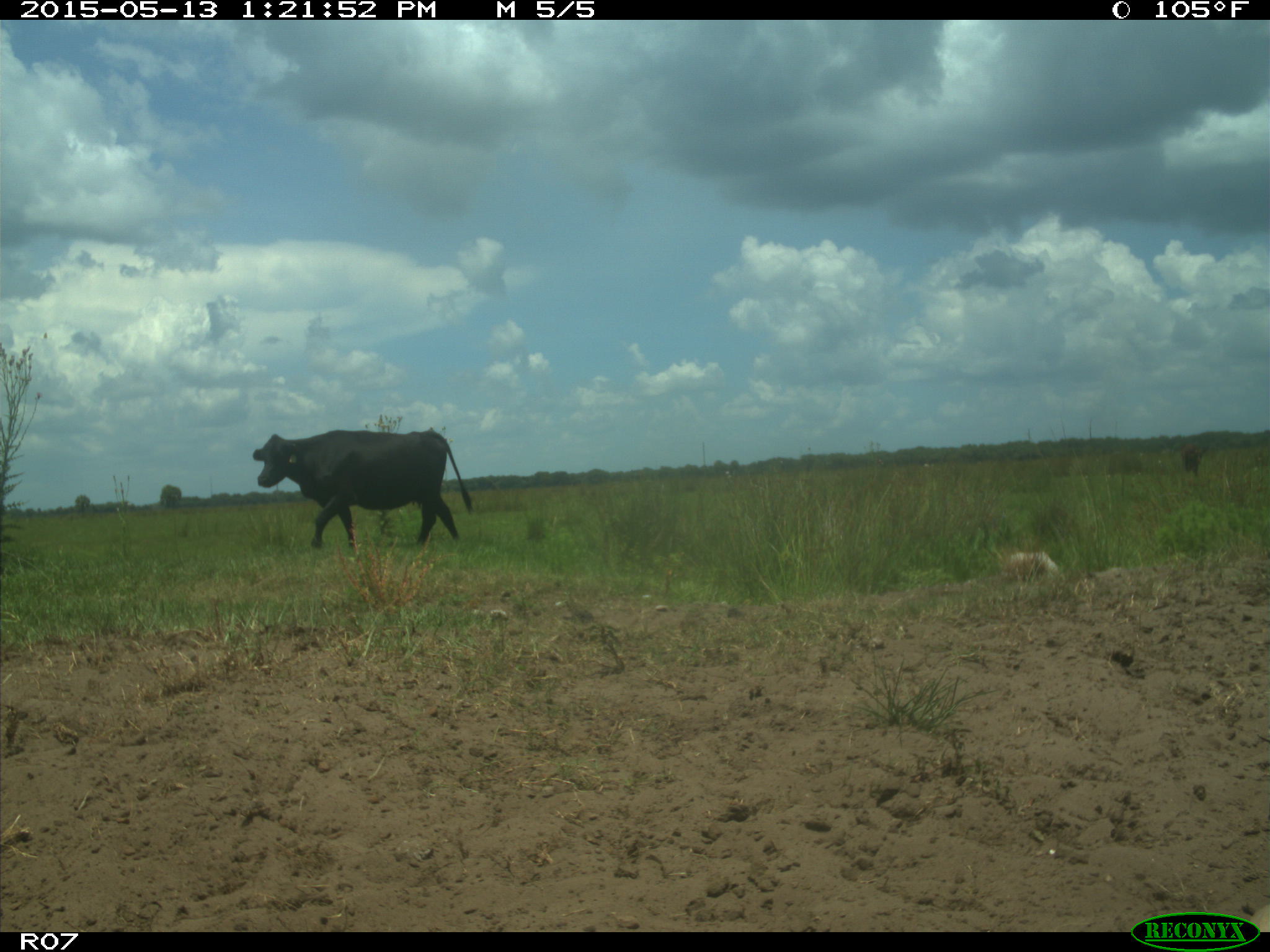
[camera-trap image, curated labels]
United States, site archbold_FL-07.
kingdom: Animalia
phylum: Chordata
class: Mammalia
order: Artiodactyla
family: Bovidae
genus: Bos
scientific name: Bos taurus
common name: domestic cow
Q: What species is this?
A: Bos taurus (domestic cow).